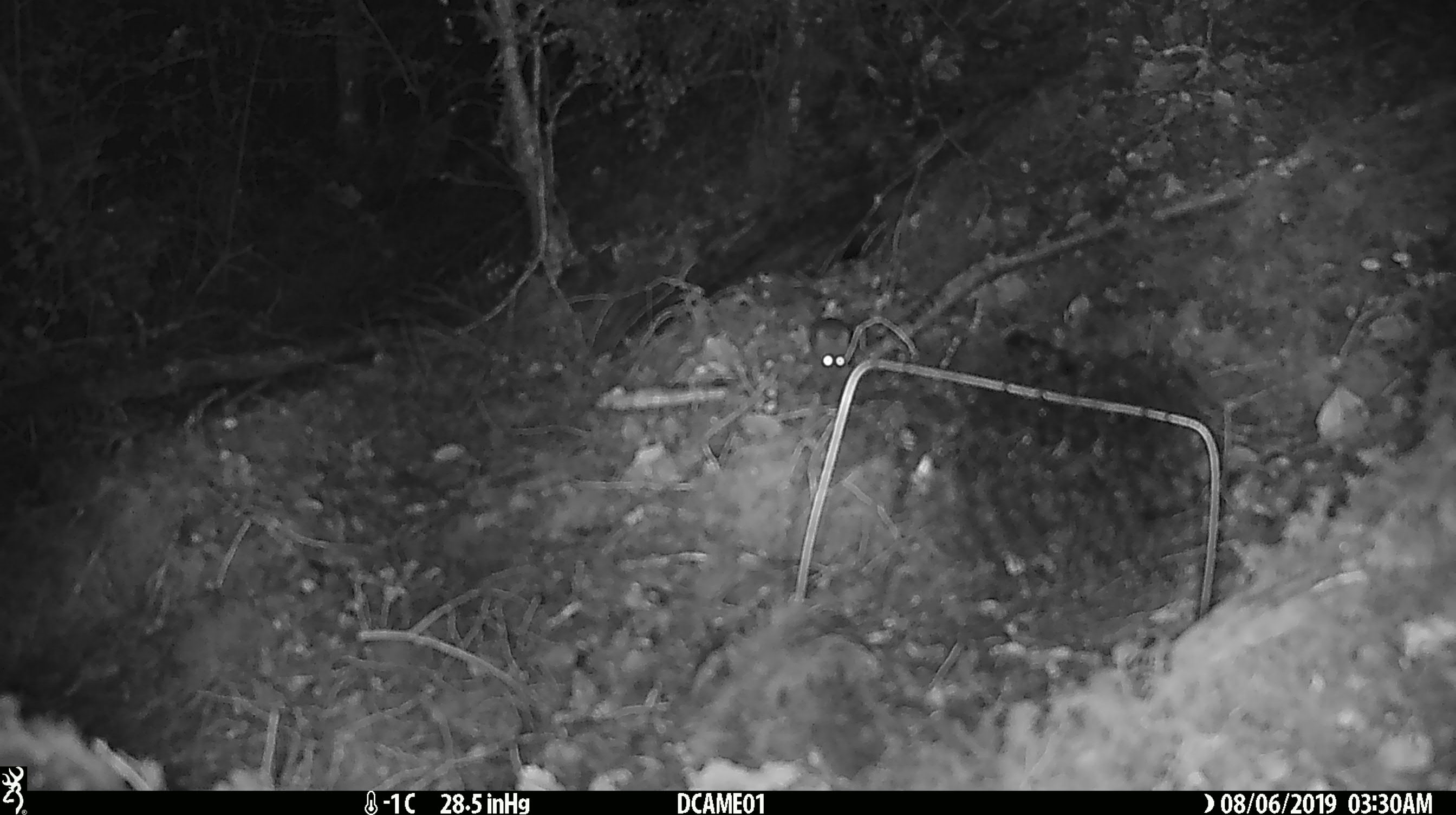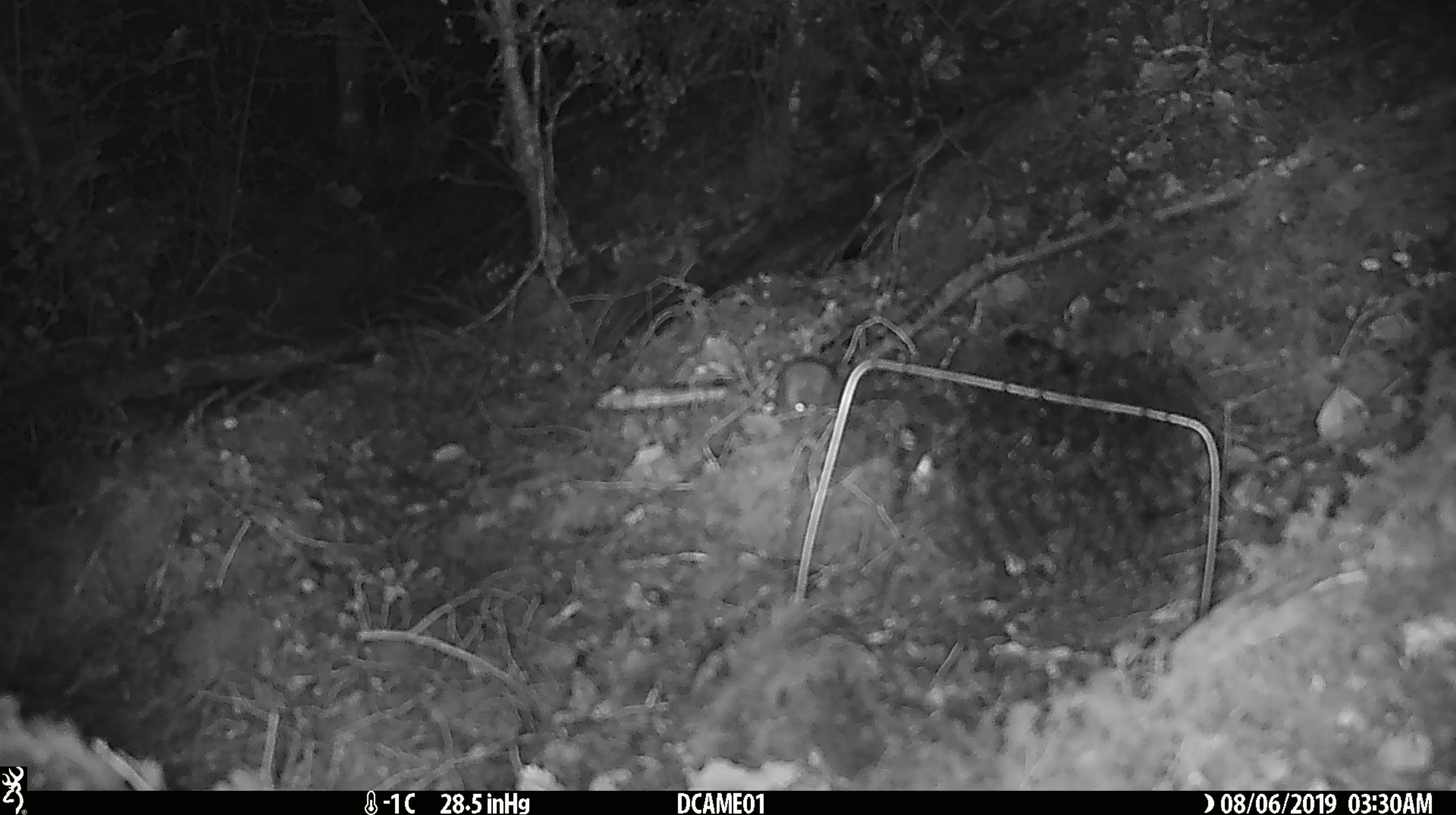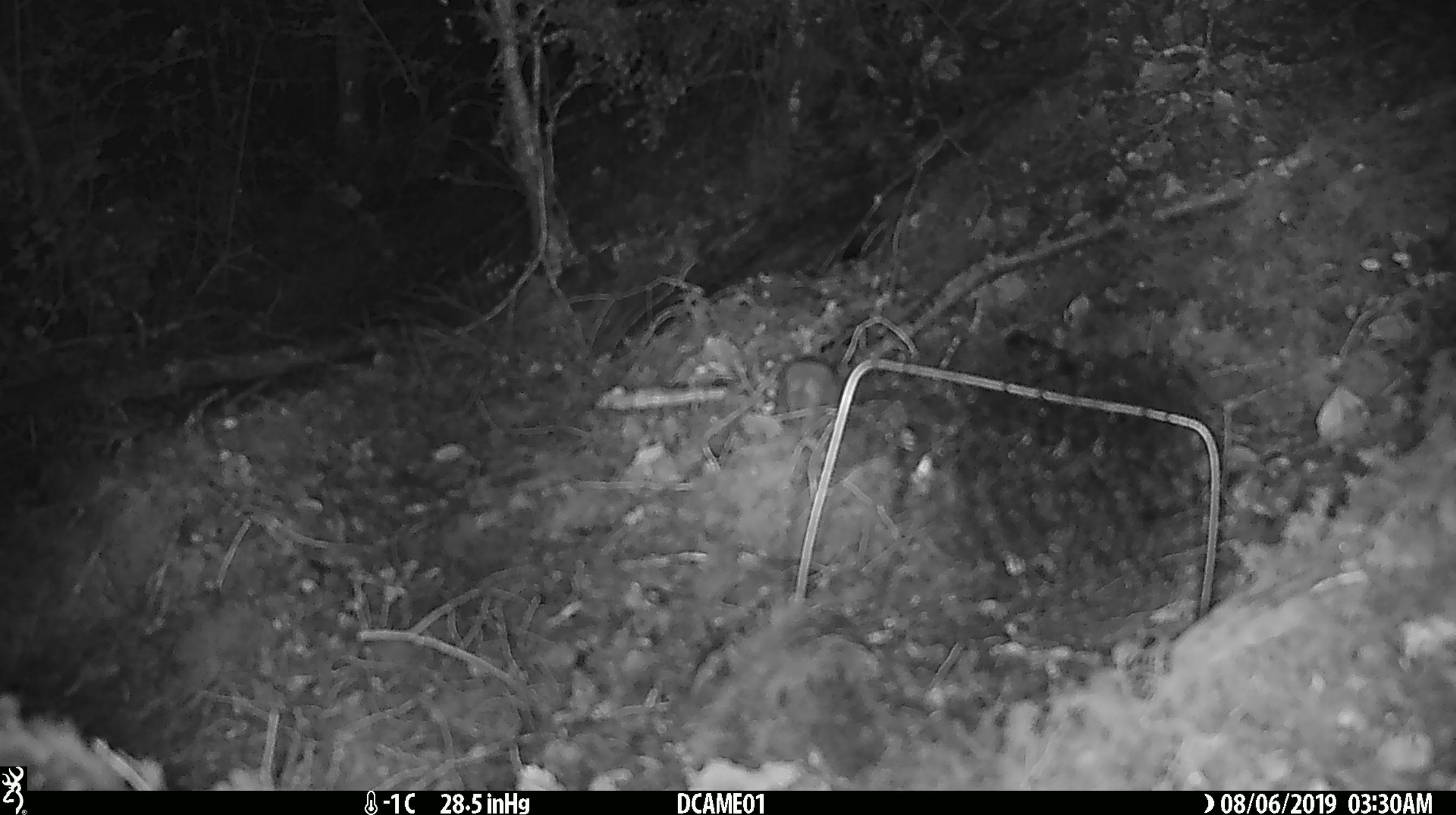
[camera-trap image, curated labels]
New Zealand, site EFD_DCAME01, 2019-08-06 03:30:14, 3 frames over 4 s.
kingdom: Animalia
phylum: Chordata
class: Mammalia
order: Rodentia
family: Muridae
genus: Mus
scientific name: Mus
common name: mouse